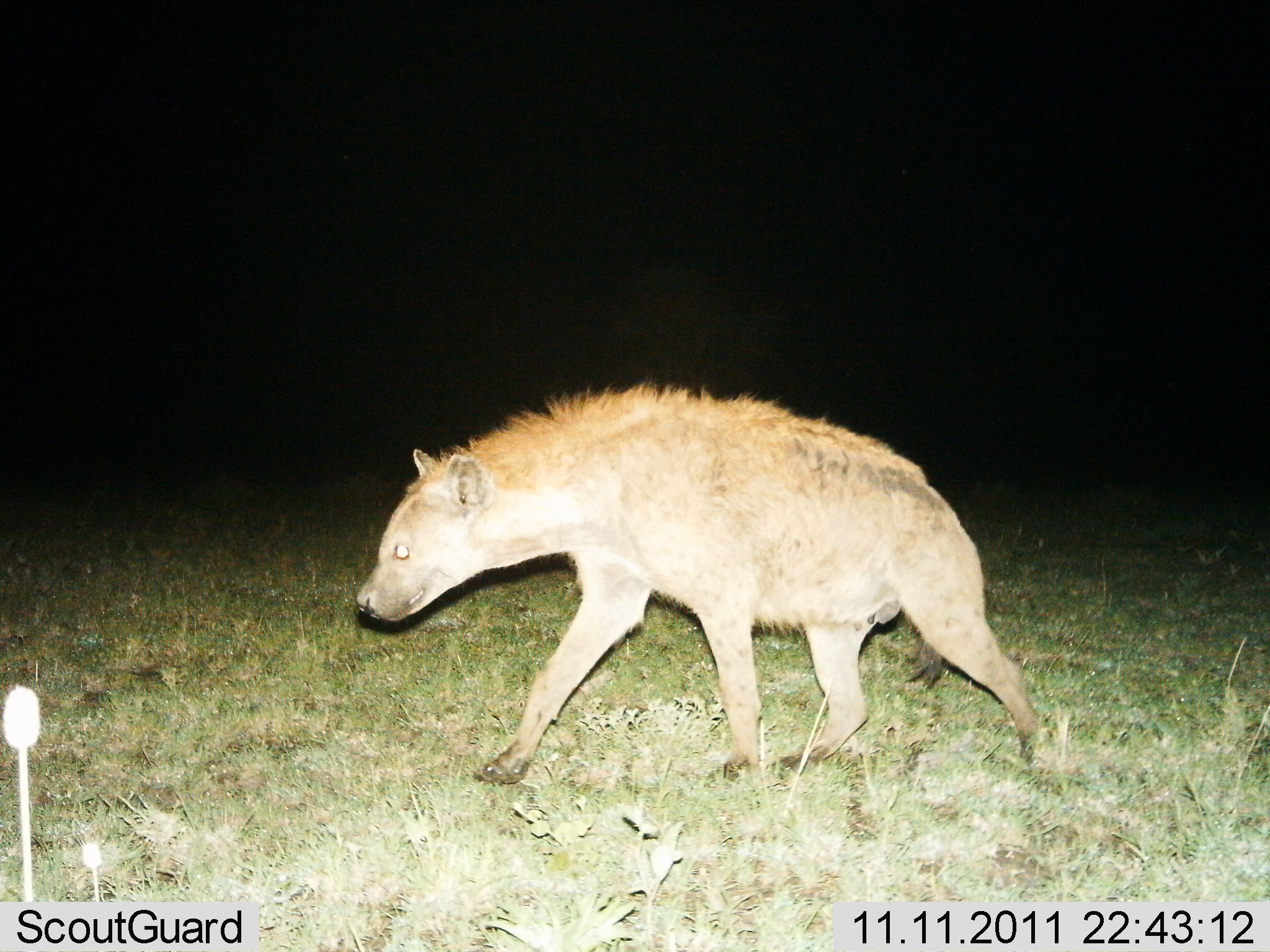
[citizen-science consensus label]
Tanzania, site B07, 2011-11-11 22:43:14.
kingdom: Animalia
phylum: Chordata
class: Mammalia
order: Carnivora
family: Hyaenidae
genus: Crocuta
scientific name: Crocuta crocuta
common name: spotted hyena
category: hyenaspotted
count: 1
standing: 15%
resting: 0%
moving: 92%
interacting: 0%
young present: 0%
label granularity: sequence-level